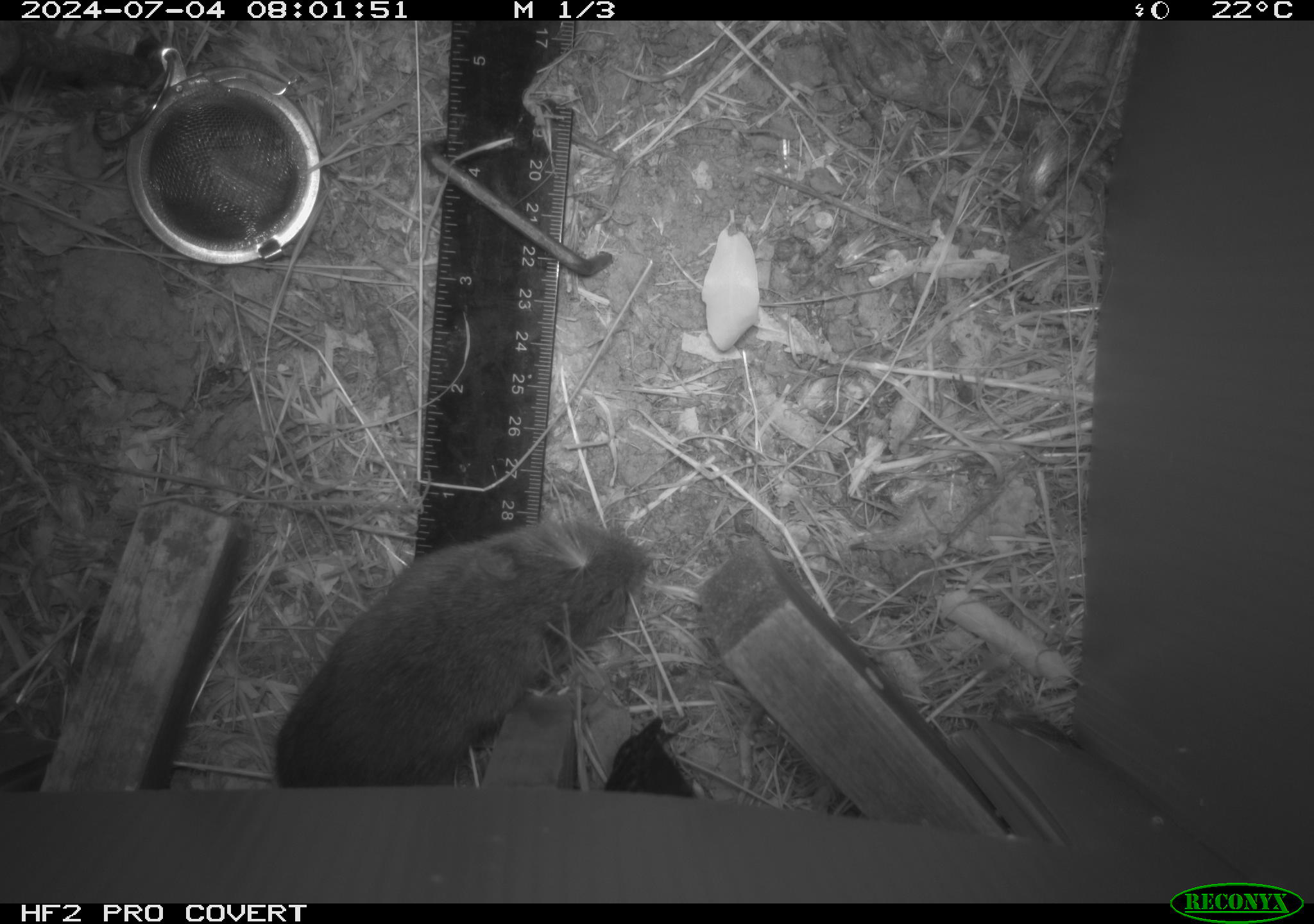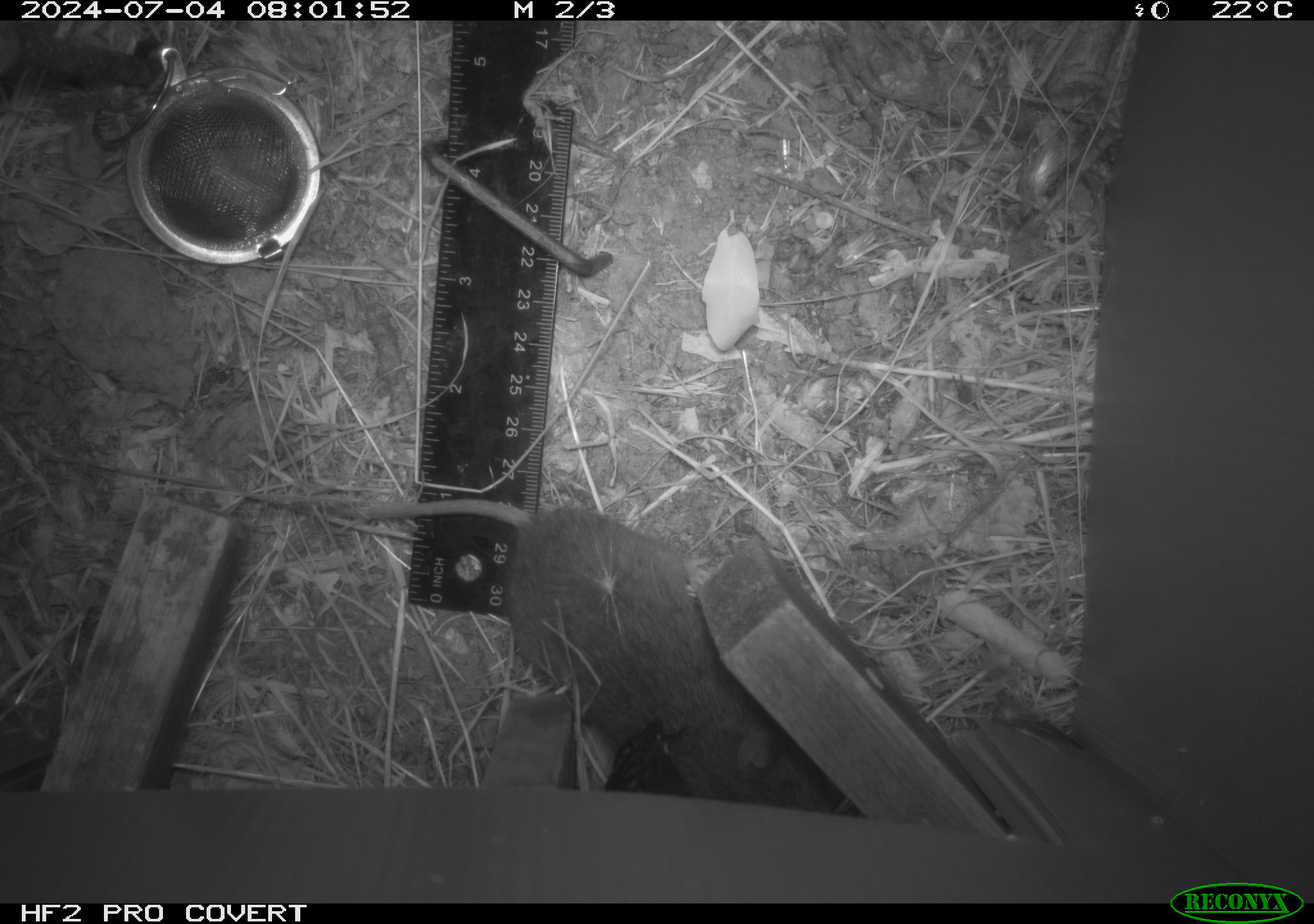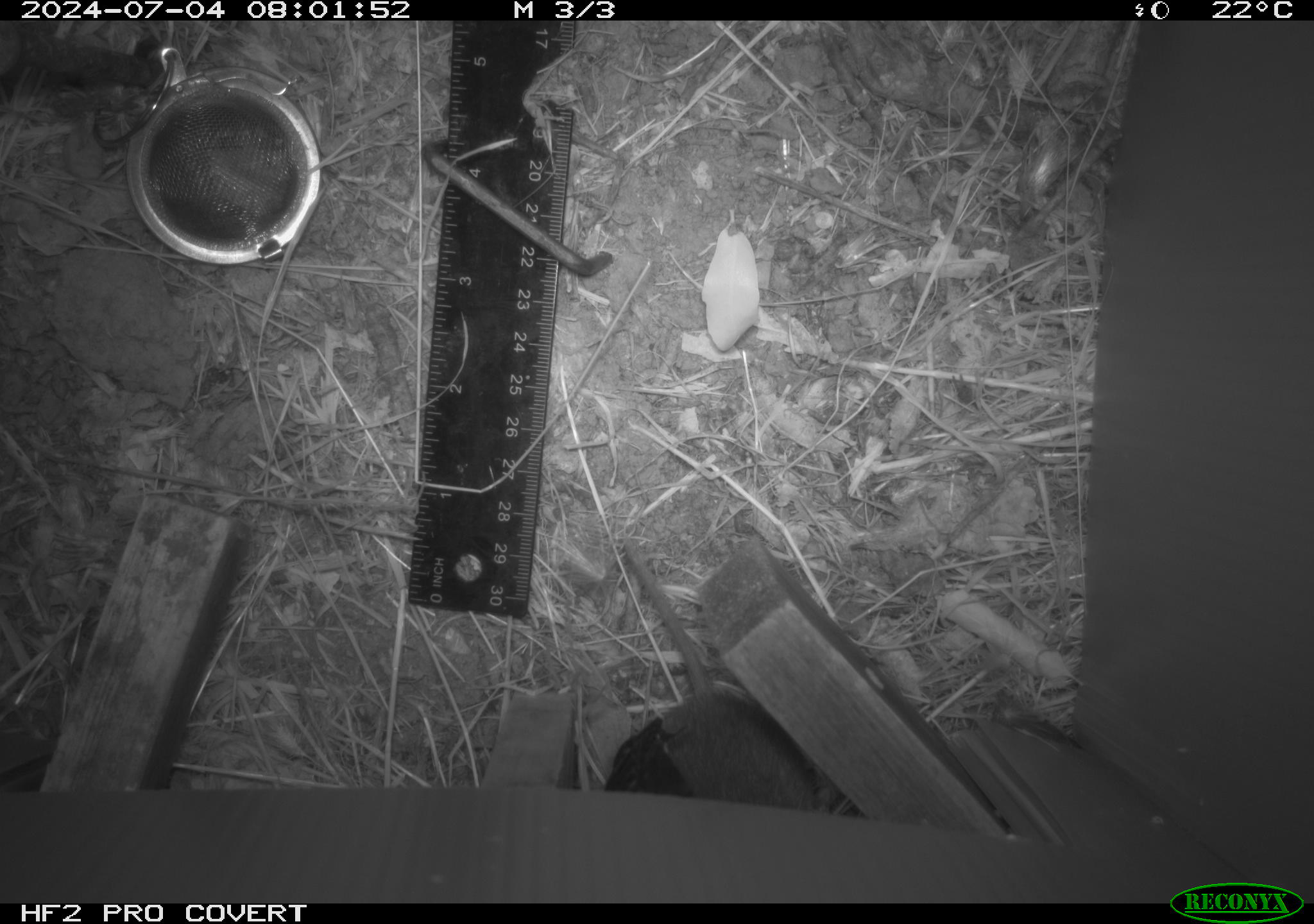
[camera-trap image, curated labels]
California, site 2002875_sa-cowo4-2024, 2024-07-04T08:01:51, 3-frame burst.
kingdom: Animalia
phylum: Chordata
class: Mammalia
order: Rodentia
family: Cricetidae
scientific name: Arvicolinae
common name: voles, lemmings, and muskrats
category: arvicolinae subfamily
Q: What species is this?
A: Arvicolinae subfamily (voles, lemmings, and muskrats) (Arvicolinae).